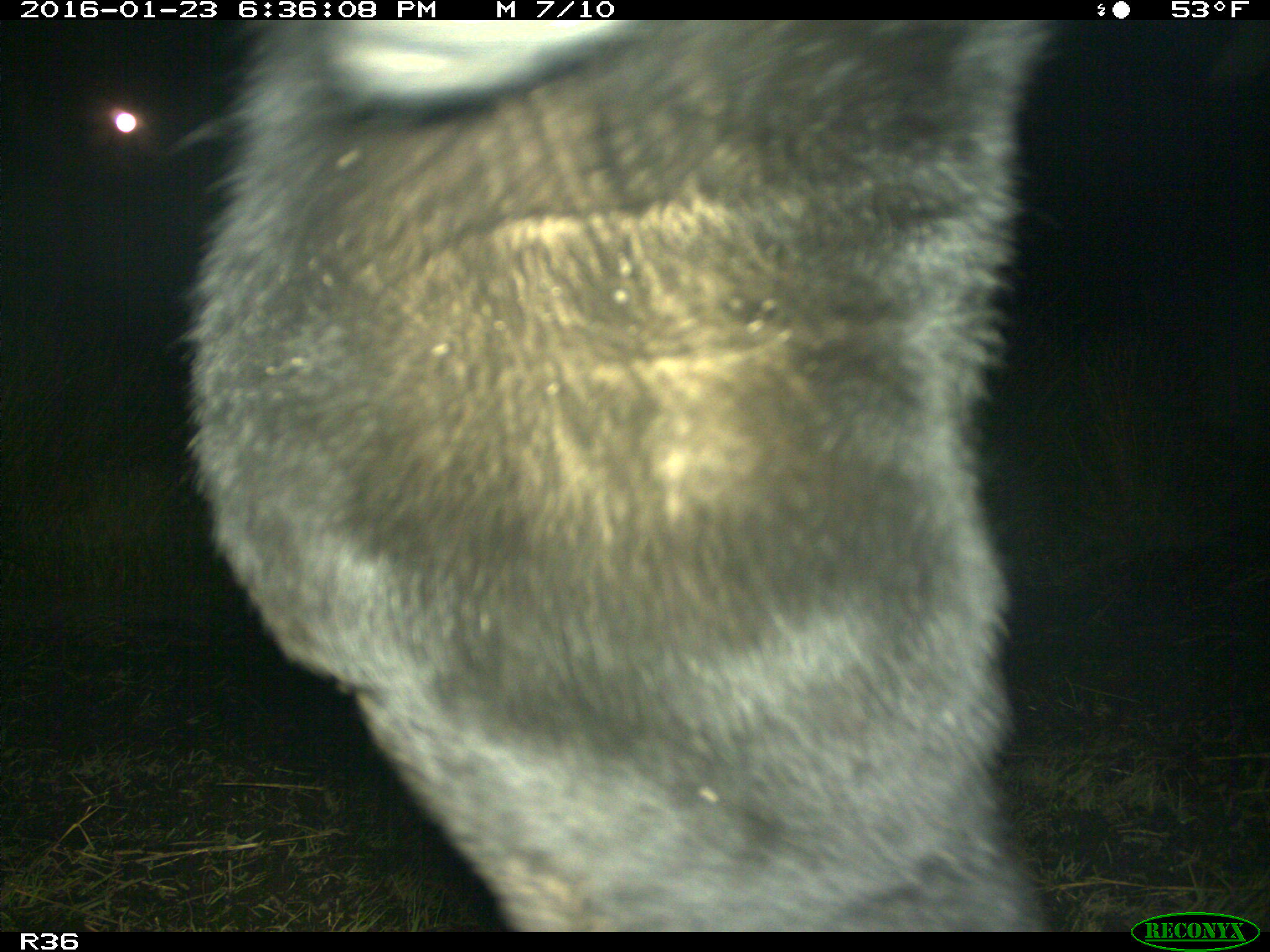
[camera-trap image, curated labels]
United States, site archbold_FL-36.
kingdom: Animalia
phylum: Chordata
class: Mammalia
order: Artiodactyla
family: Bovidae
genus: Bos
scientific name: Bos taurus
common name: domestic cow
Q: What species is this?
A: Bos taurus (domestic cow).